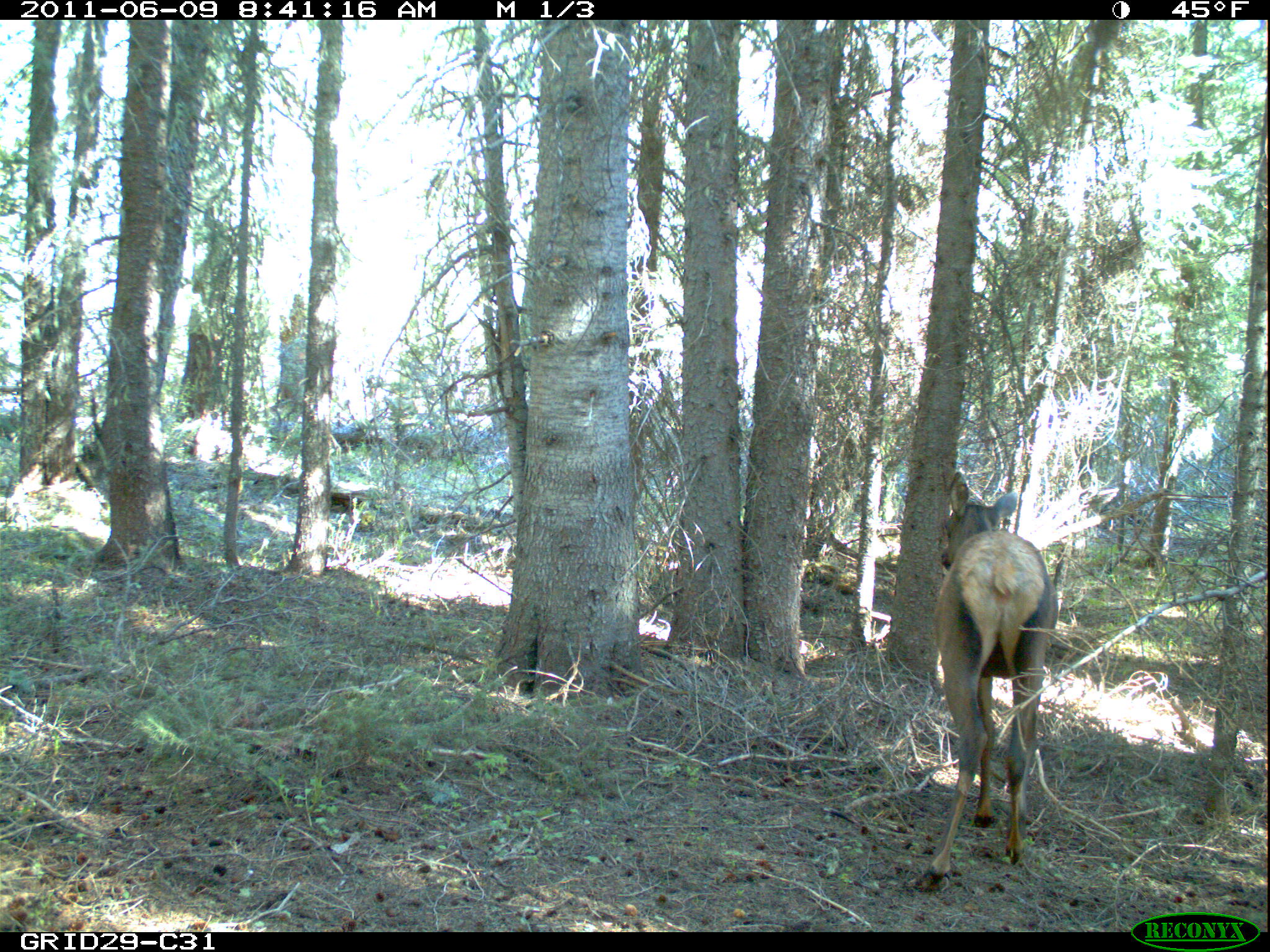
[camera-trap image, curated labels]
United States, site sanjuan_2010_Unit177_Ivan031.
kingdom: Animalia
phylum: Chordata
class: Mammalia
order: Artiodactyla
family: Cervidae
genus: Cervus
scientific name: Cervus elaphus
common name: red deer